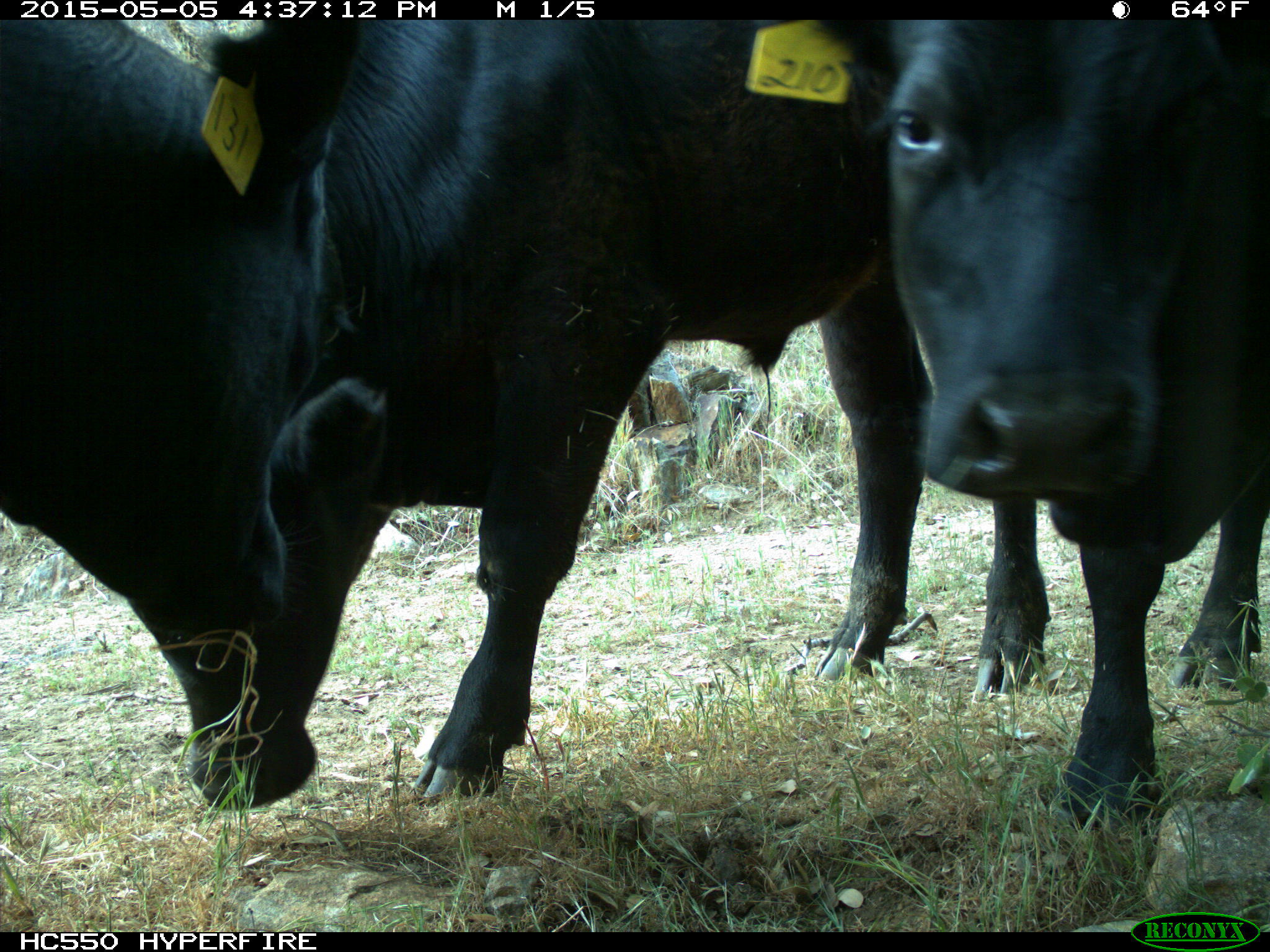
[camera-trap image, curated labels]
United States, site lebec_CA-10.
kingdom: Animalia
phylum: Chordata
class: Mammalia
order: Artiodactyla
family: Bovidae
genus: Bos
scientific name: Bos taurus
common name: domestic cow